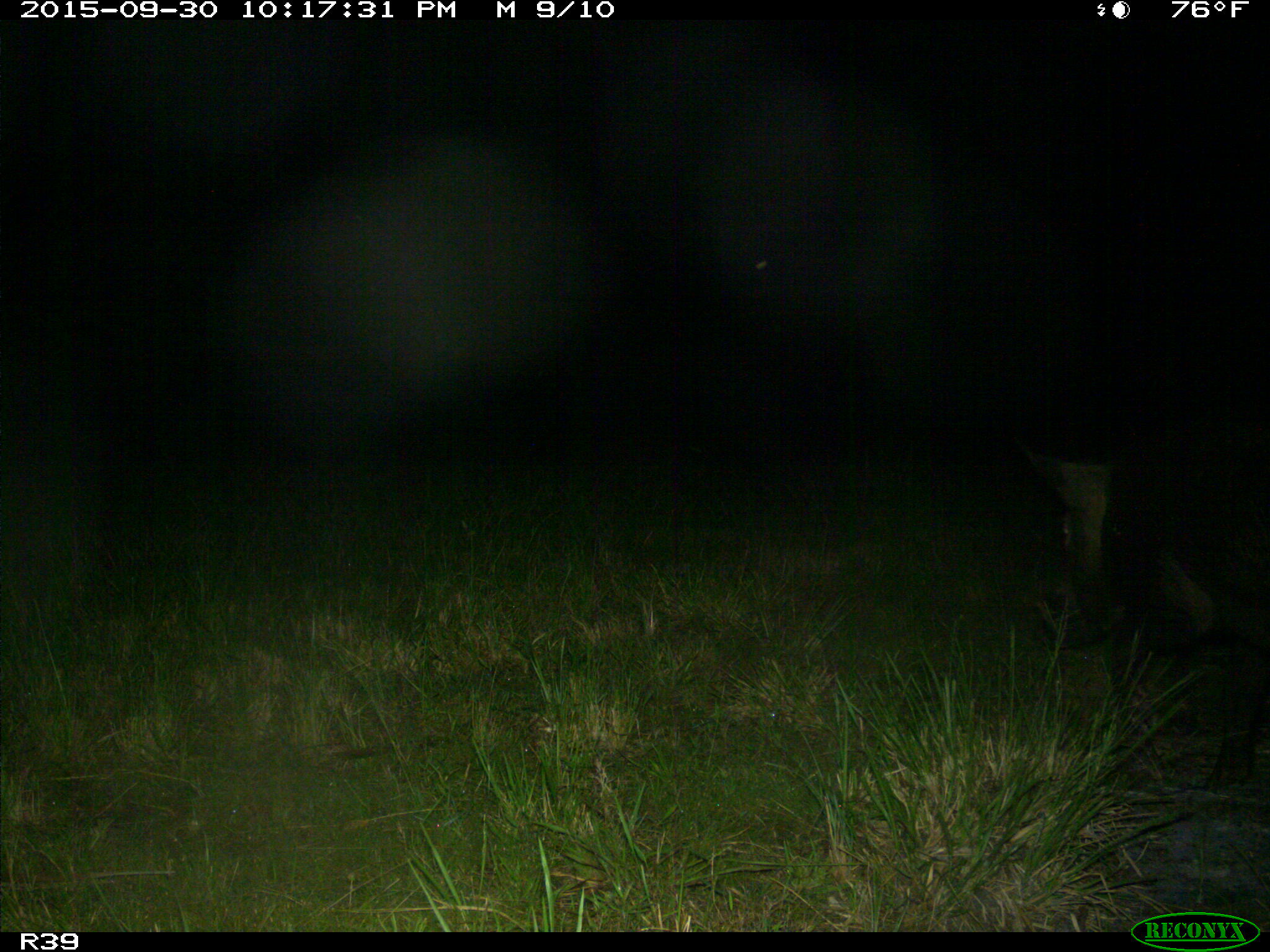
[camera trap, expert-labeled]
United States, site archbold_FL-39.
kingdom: Animalia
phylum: Chordata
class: Mammalia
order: Artiodactyla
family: Suidae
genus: Sus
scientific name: Sus scrofa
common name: wild boar